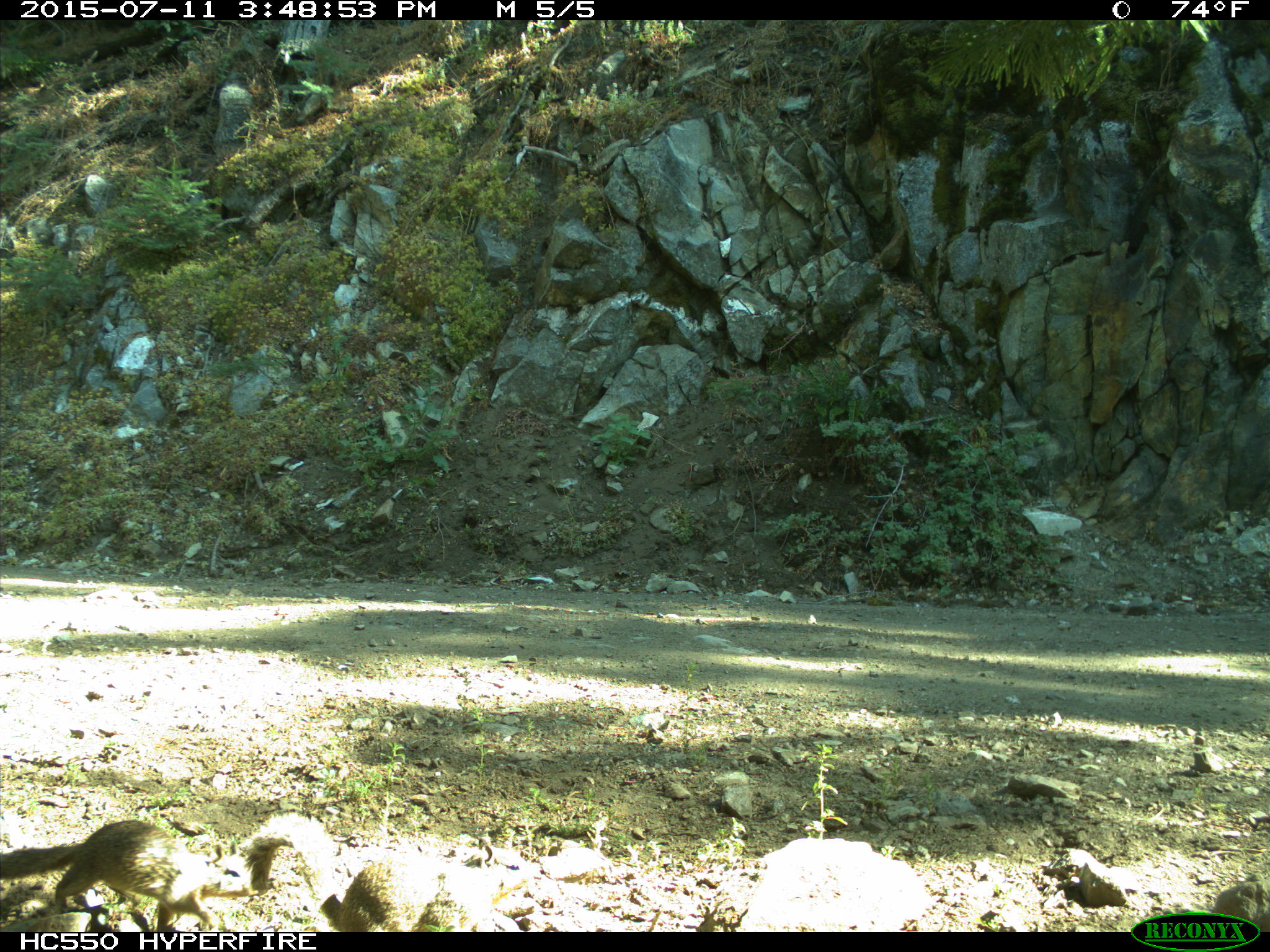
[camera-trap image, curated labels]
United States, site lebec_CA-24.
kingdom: Animalia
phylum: Chordata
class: Mammalia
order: Rodentia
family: Sciuridae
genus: Otospermophilus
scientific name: Otospermophilus beecheyi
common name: california ground squirrel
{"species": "Otospermophilus beecheyi (california ground squirrel)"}